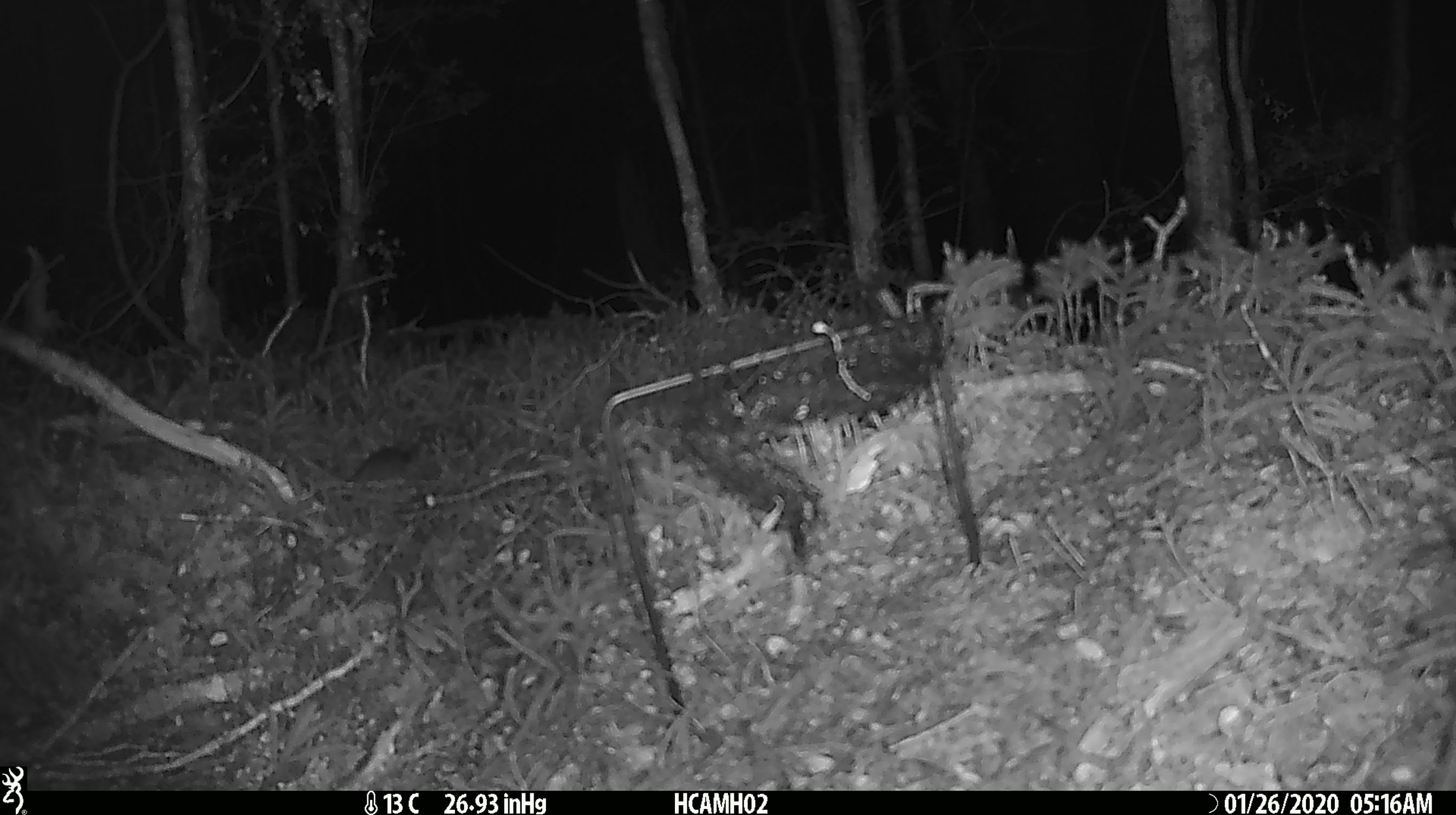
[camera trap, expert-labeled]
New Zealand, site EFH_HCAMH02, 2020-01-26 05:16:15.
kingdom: Animalia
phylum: Chordata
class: Mammalia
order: Rodentia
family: Muridae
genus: Mus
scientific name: Mus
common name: mouse